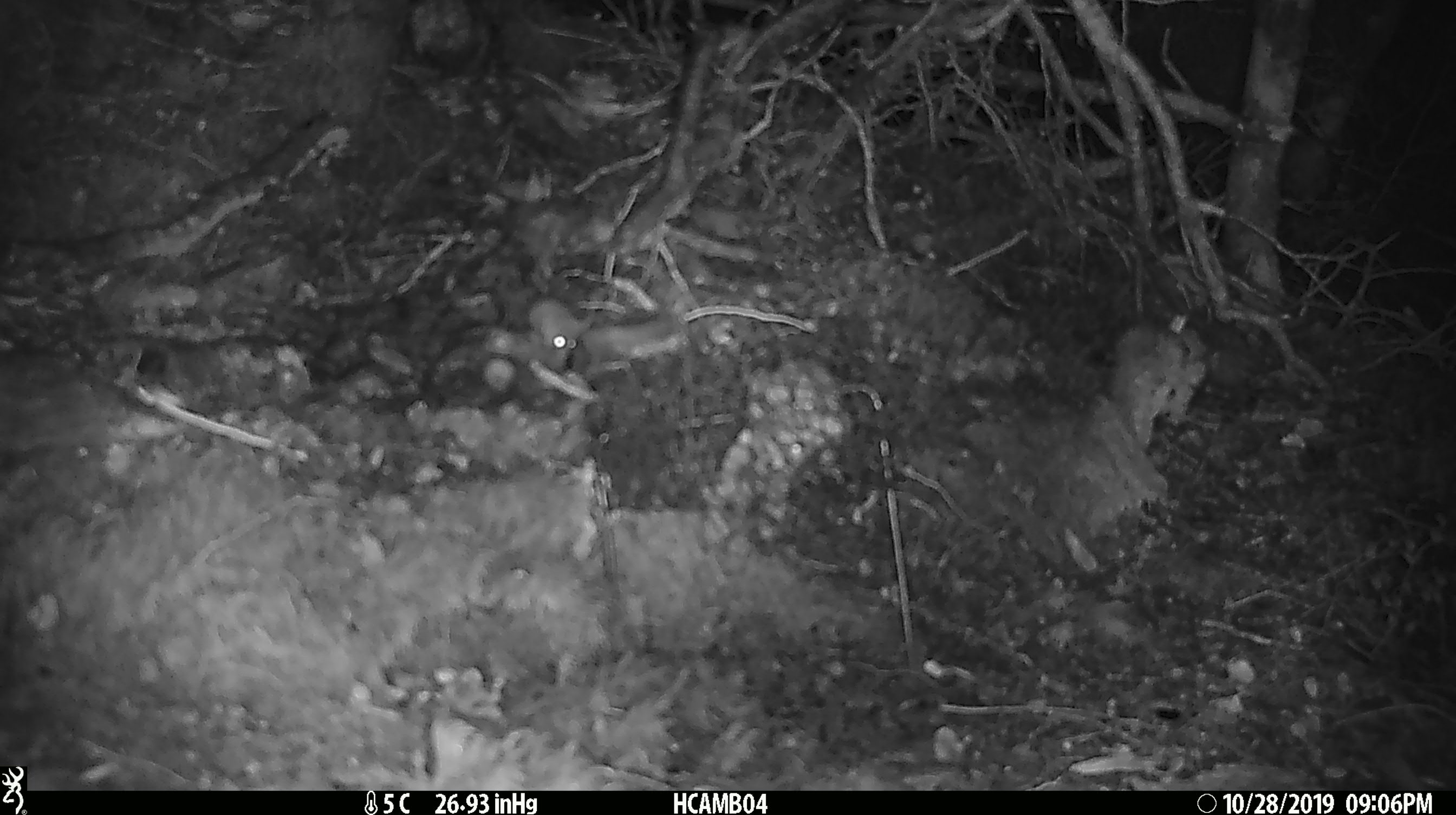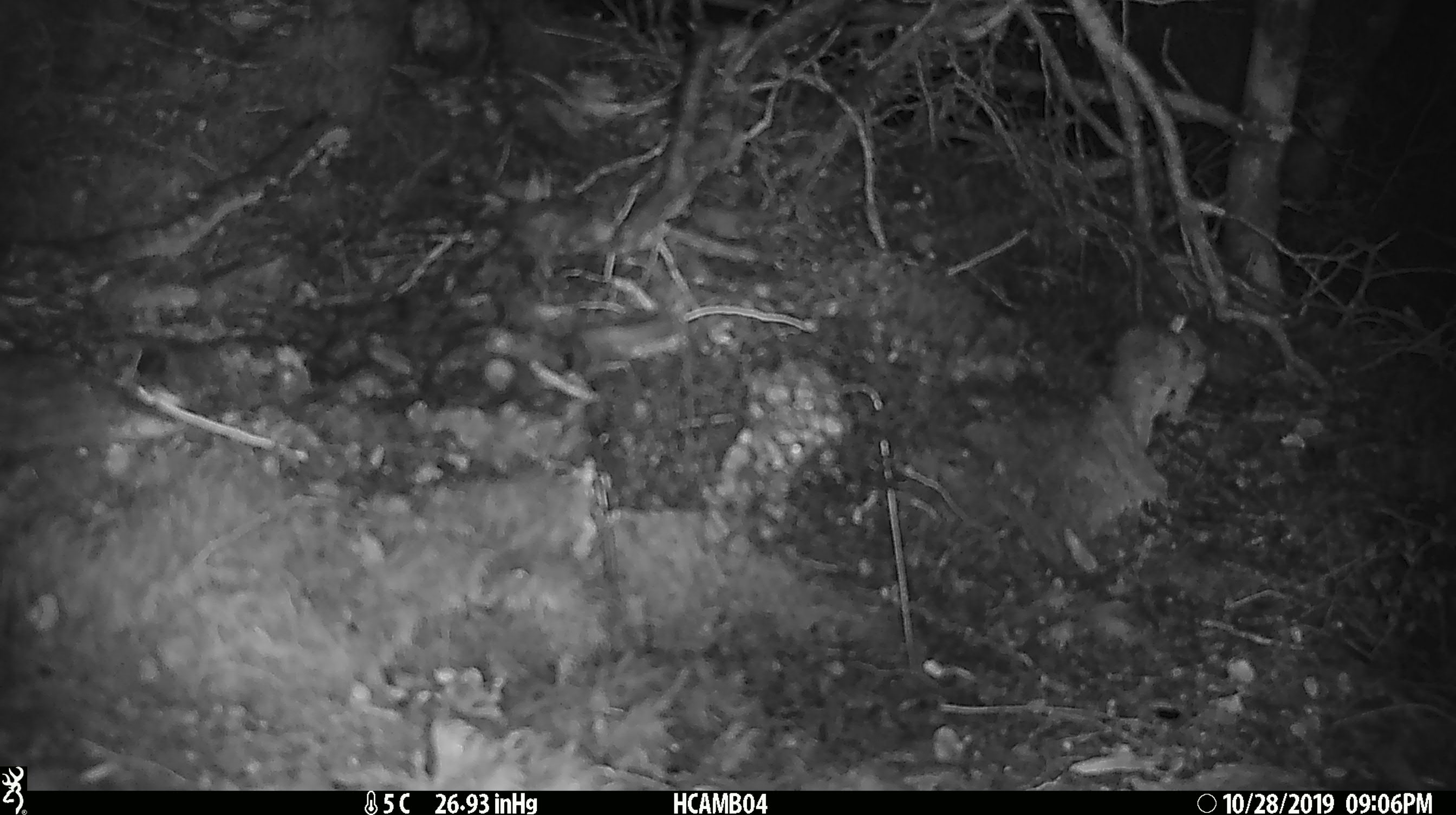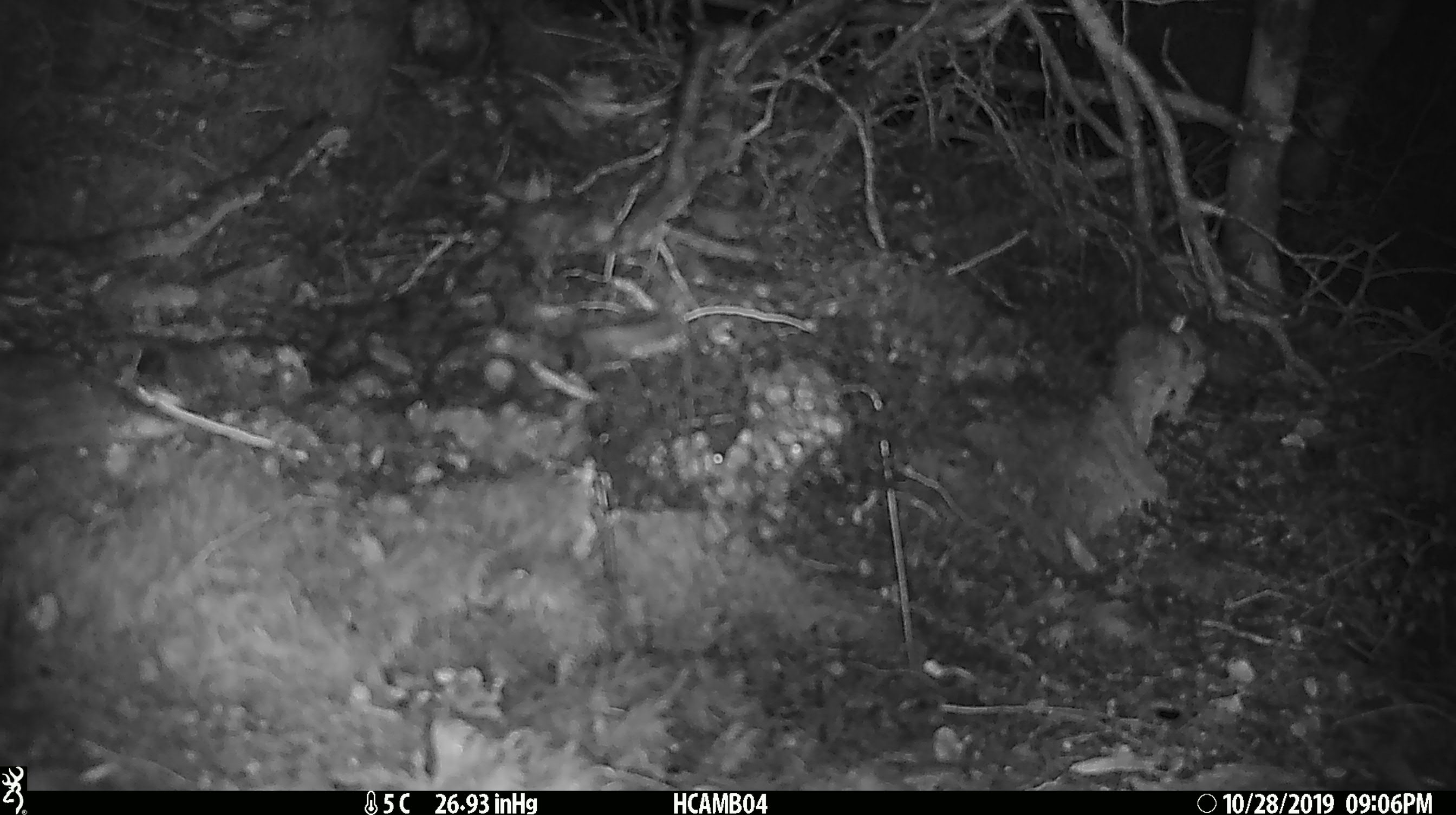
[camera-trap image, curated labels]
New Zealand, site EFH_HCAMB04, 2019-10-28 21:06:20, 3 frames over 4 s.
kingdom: Animalia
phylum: Chordata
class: Mammalia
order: Rodentia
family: Muridae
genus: Mus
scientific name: Mus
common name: mouse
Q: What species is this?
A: Mouse (Mus).